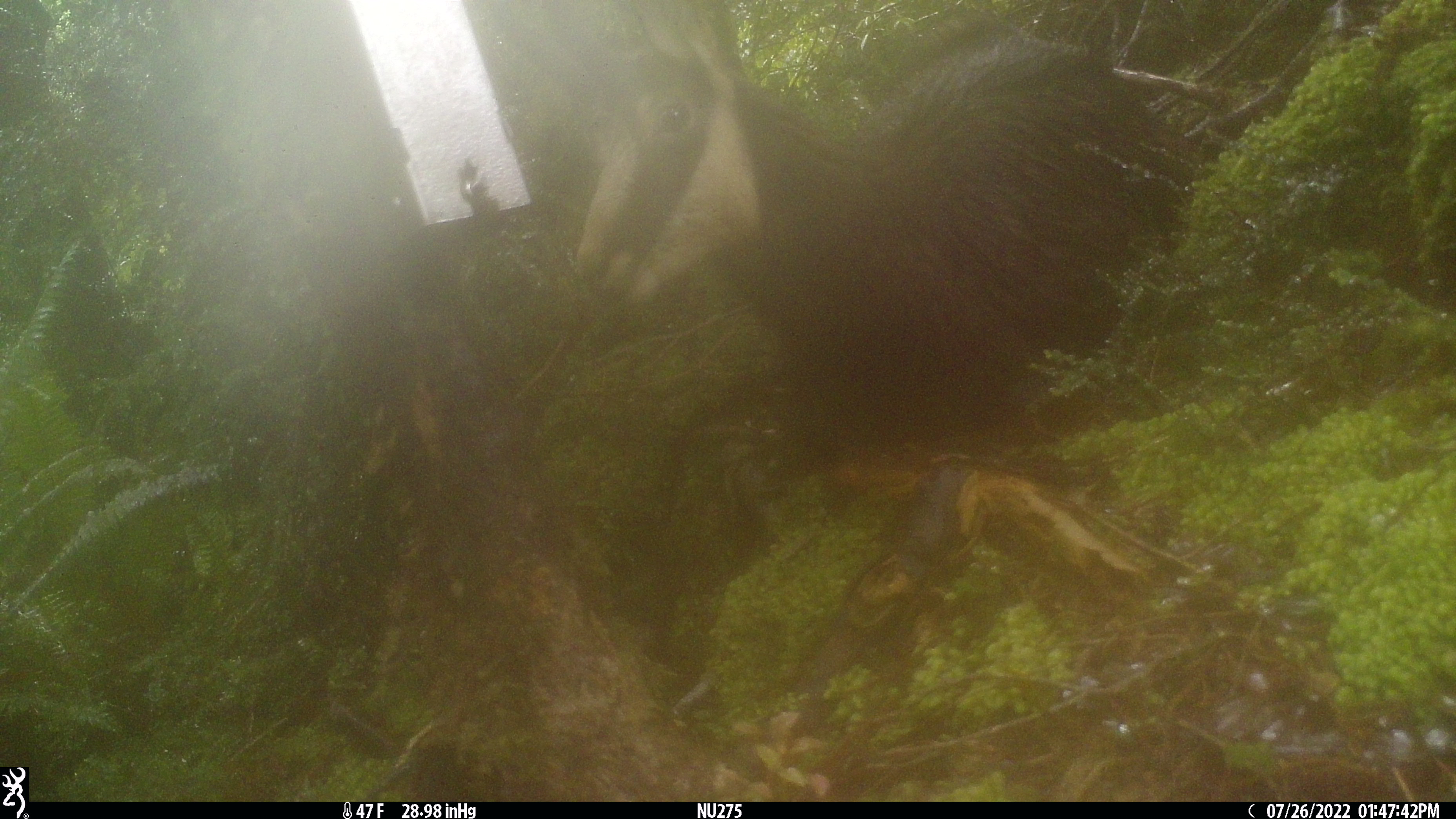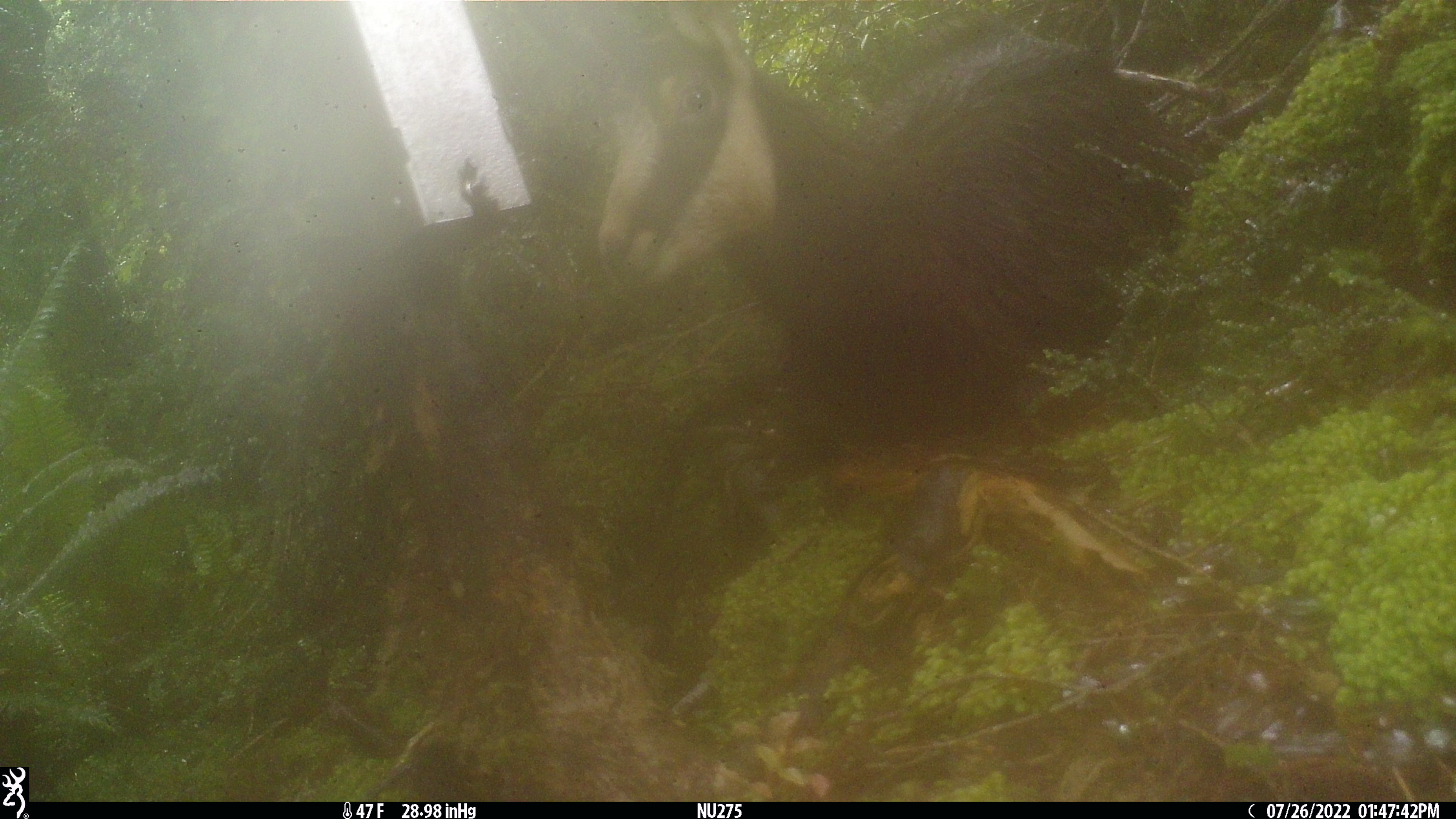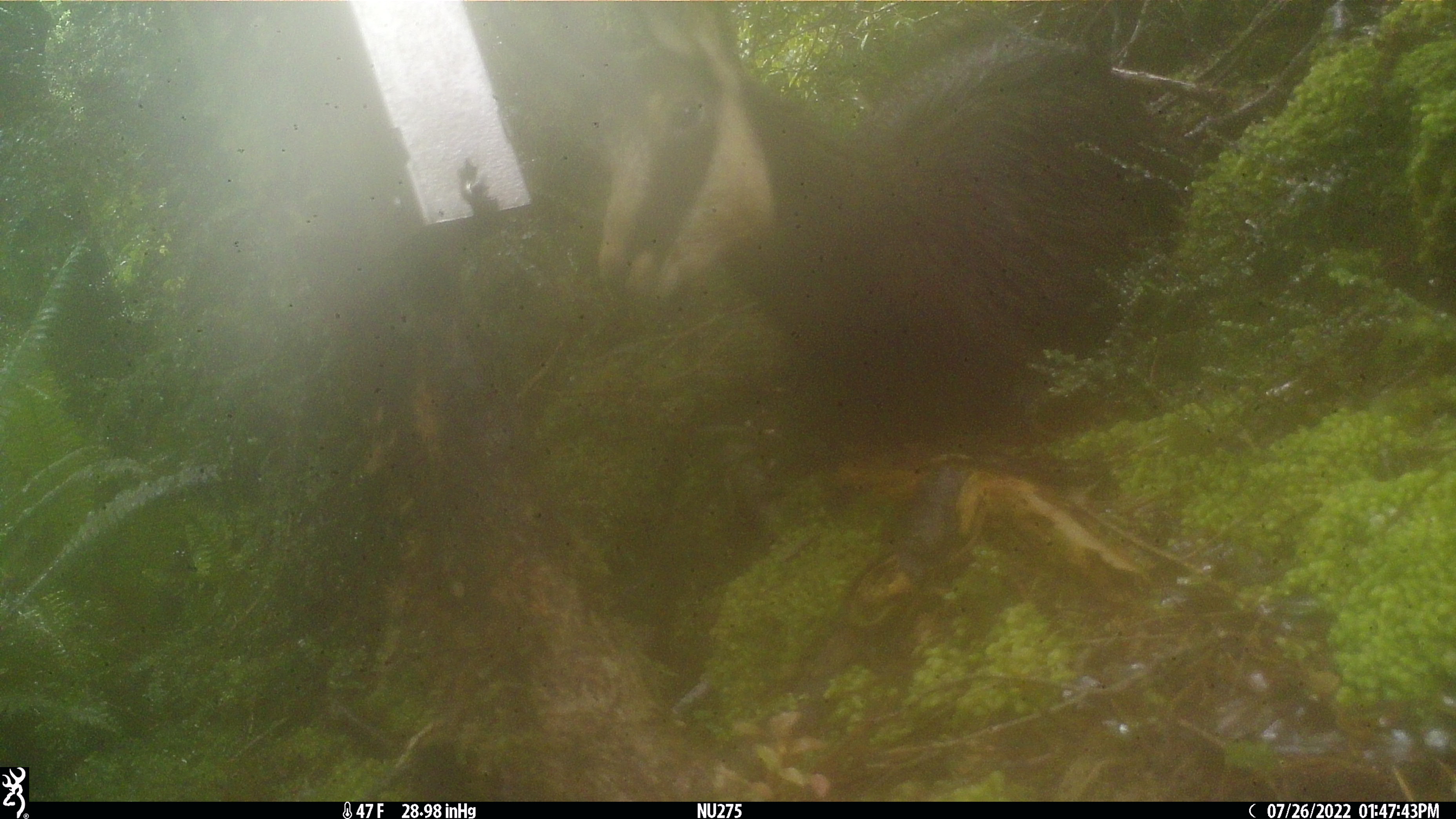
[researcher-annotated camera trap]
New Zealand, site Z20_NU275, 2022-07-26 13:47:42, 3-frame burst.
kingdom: Animalia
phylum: Chordata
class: Mammalia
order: Artiodactyla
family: Bovidae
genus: Rupicapra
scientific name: Rupicapra rupicapra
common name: alpine chamois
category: chamois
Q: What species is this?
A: Chamois (alpine chamois) (Rupicapra rupicapra).